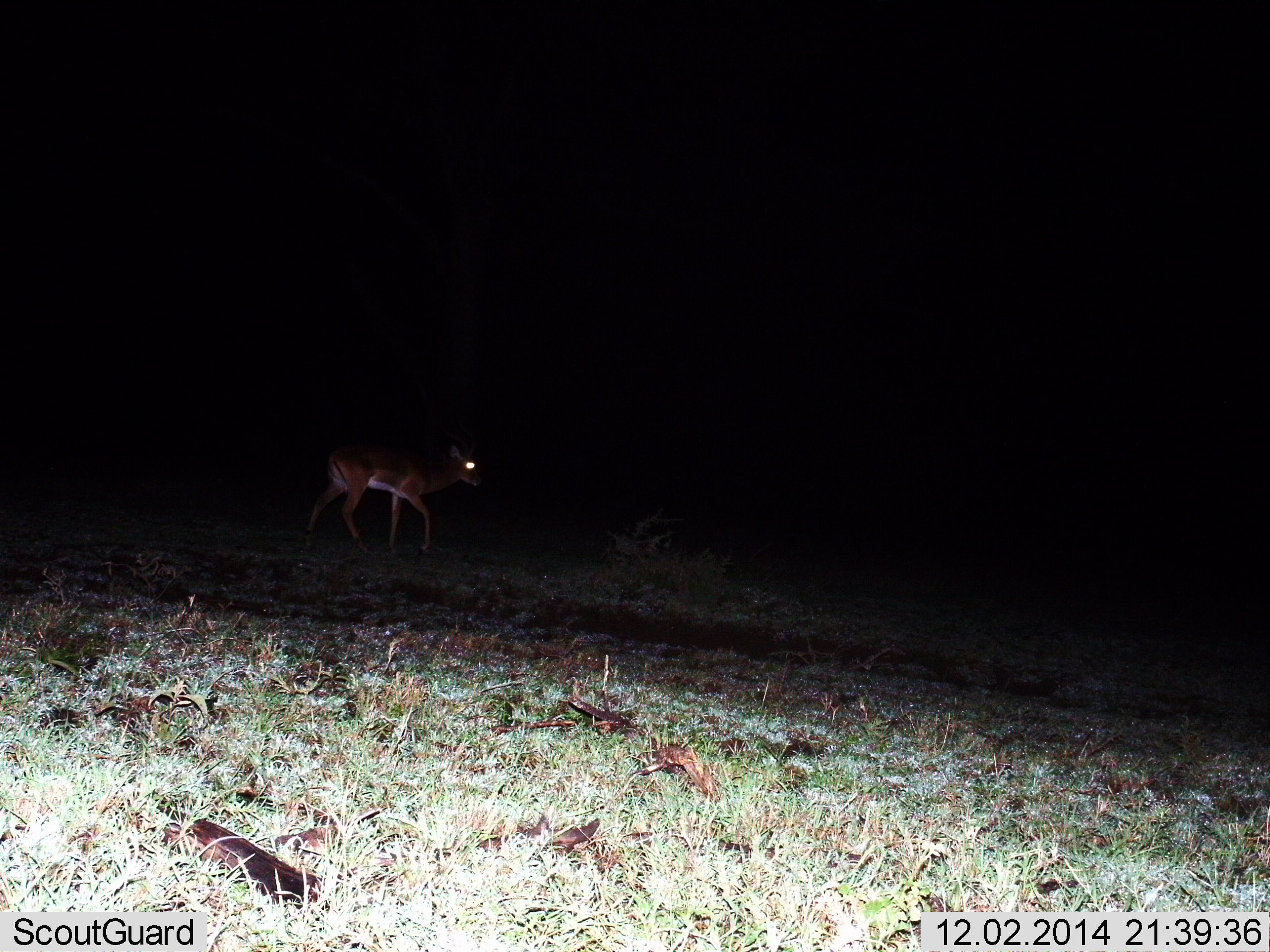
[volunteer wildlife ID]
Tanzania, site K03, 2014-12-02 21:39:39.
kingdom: Animalia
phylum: Chordata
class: Mammalia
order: Artiodactyla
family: Bovidae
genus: Nanger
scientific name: Nanger granti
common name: grant's gazelle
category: gazellegrants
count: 1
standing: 44%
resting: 0%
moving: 67%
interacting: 0%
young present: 0%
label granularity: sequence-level